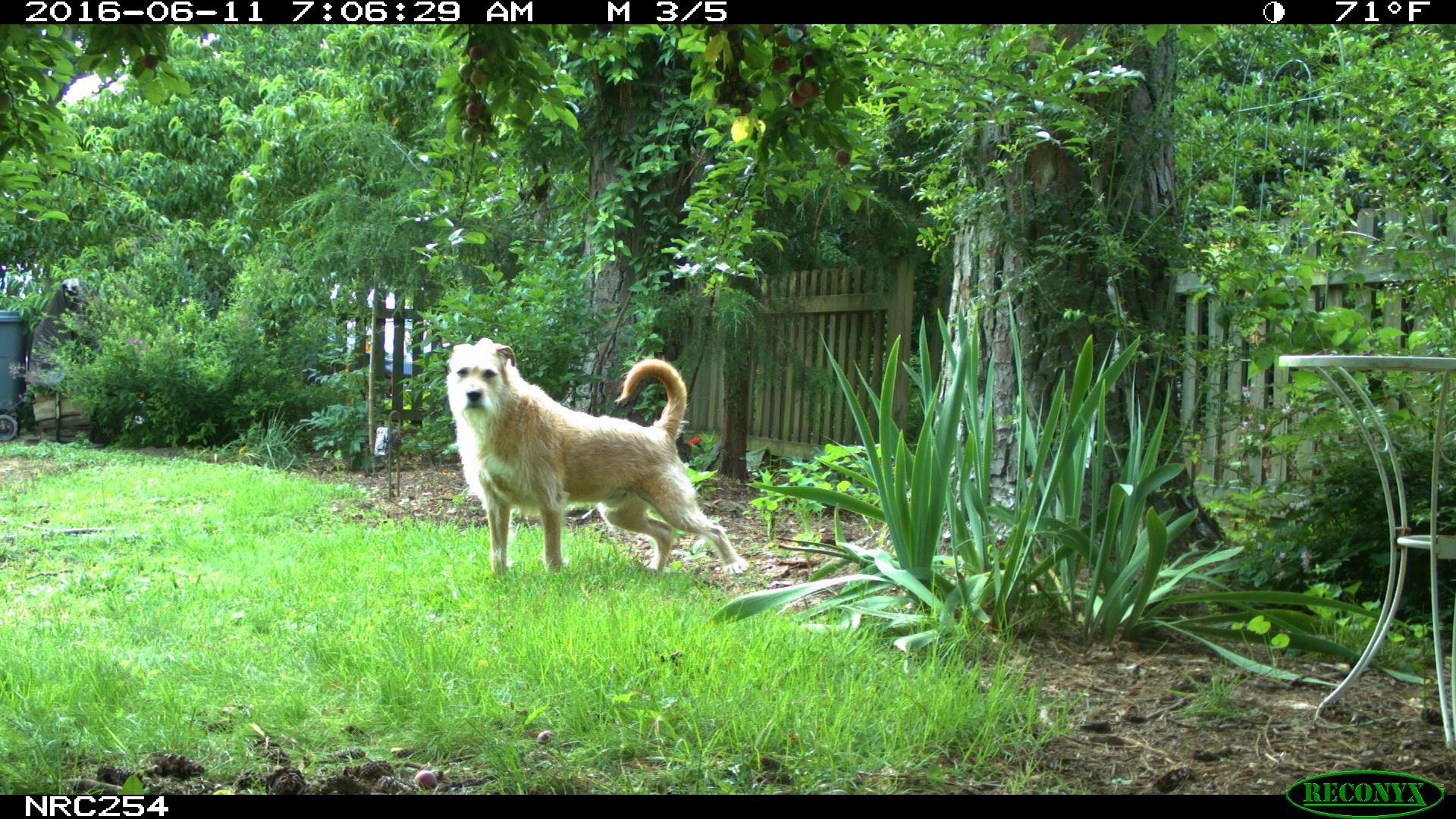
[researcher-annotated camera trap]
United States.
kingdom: Animalia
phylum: Chordata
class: Mammalia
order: Carnivora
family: Canidae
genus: Canis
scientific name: Canis familiaris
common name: domestic dog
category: Dog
Dog (domestic dog) (Canis familiaris).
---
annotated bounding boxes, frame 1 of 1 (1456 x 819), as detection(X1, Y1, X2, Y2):
Dog: detection(431, 329, 757, 583)